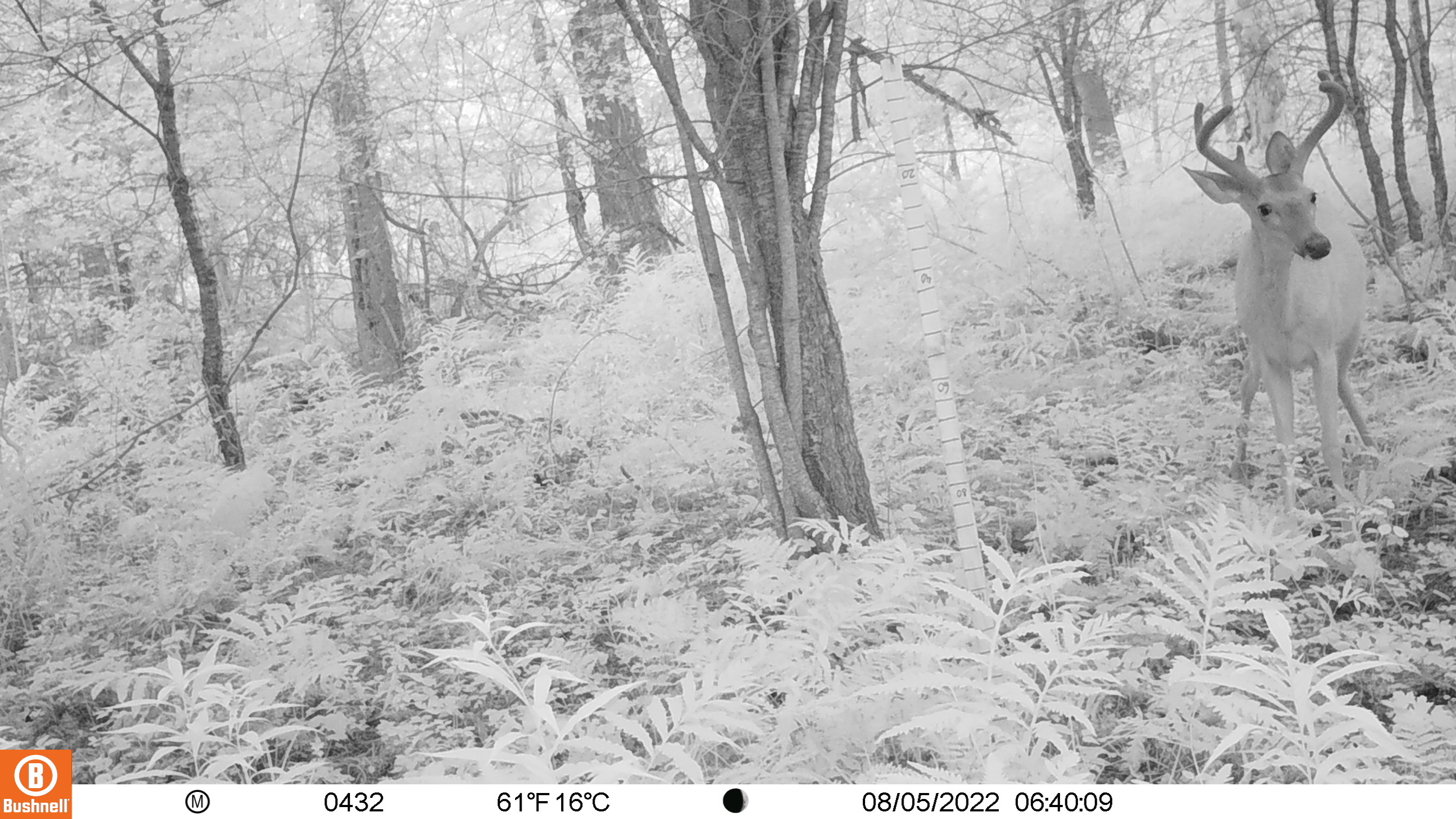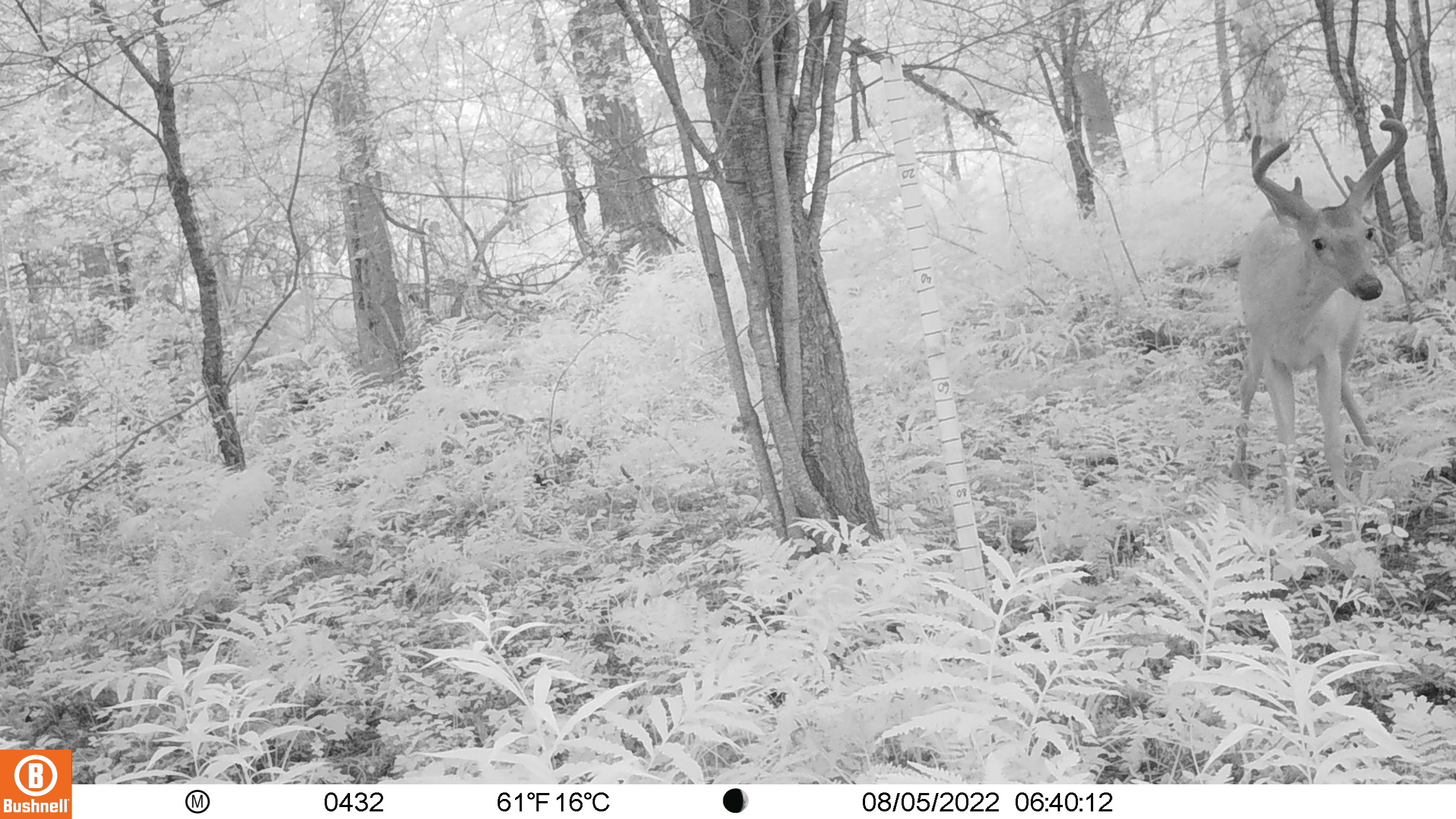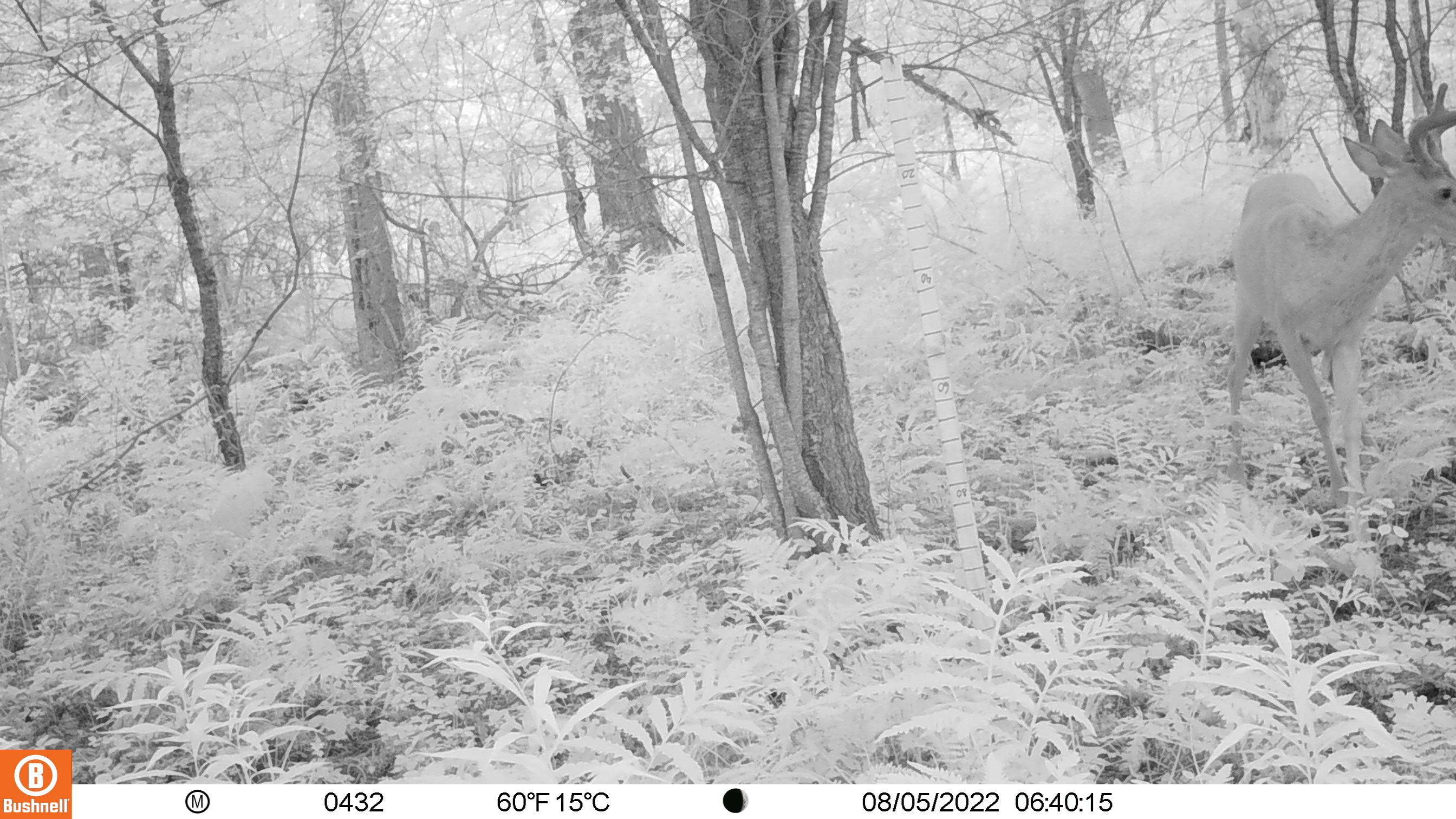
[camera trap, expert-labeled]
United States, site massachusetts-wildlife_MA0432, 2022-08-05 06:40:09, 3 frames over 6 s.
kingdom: Animalia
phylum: Chordata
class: Mammalia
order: Artiodactyla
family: Cervidae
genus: Odocoileus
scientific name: Odocoileus virginianus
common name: white-tailed deer